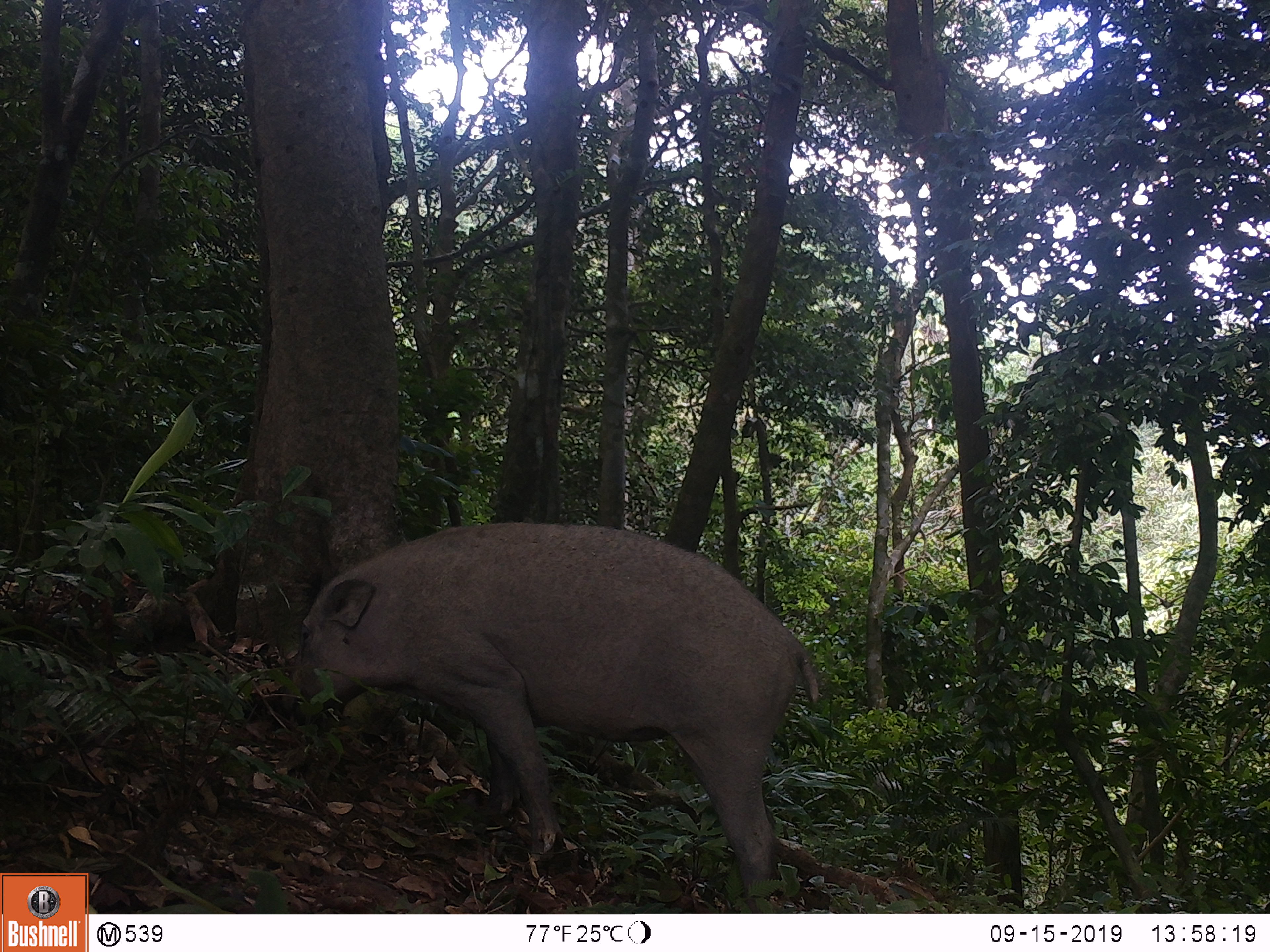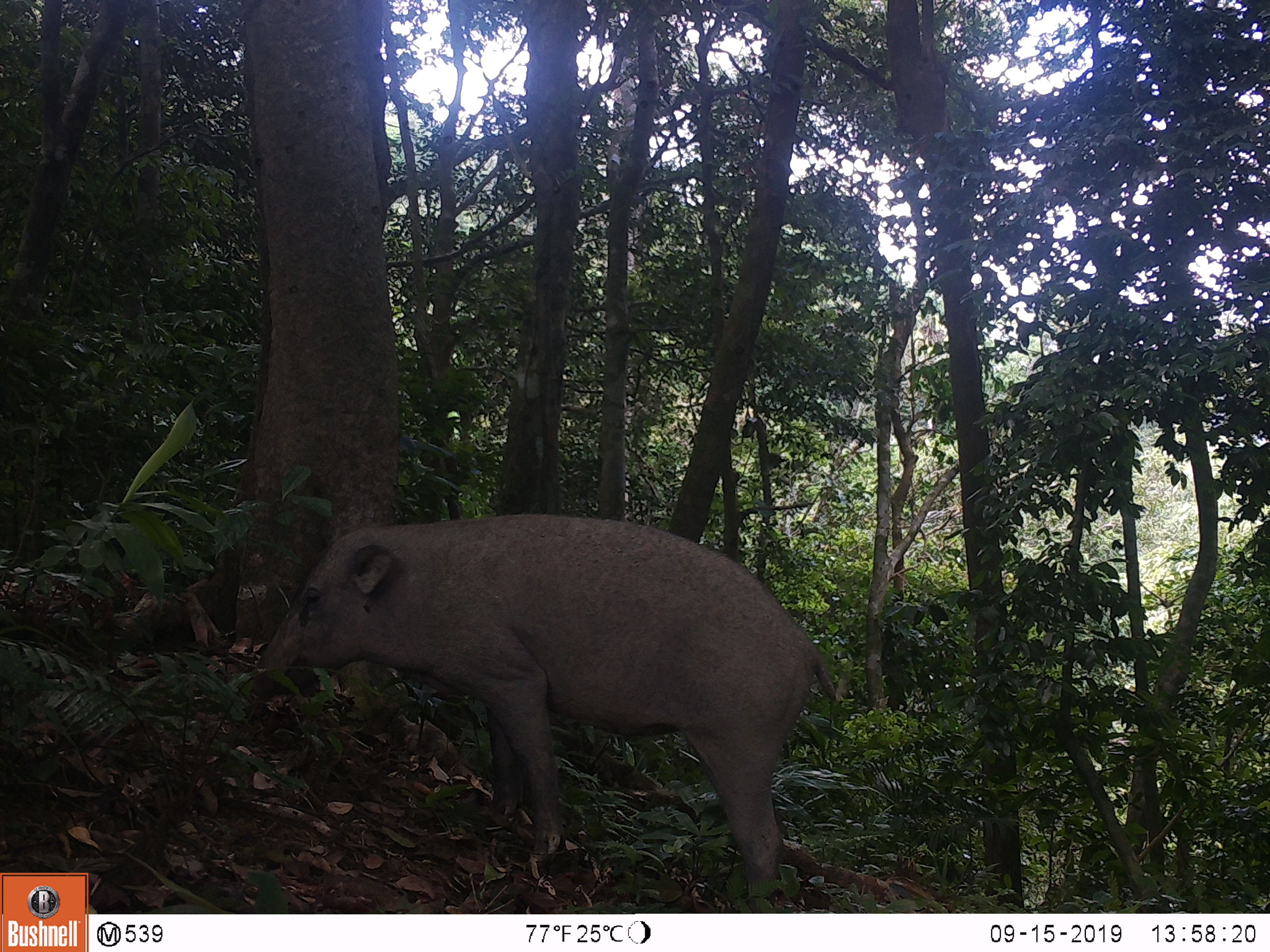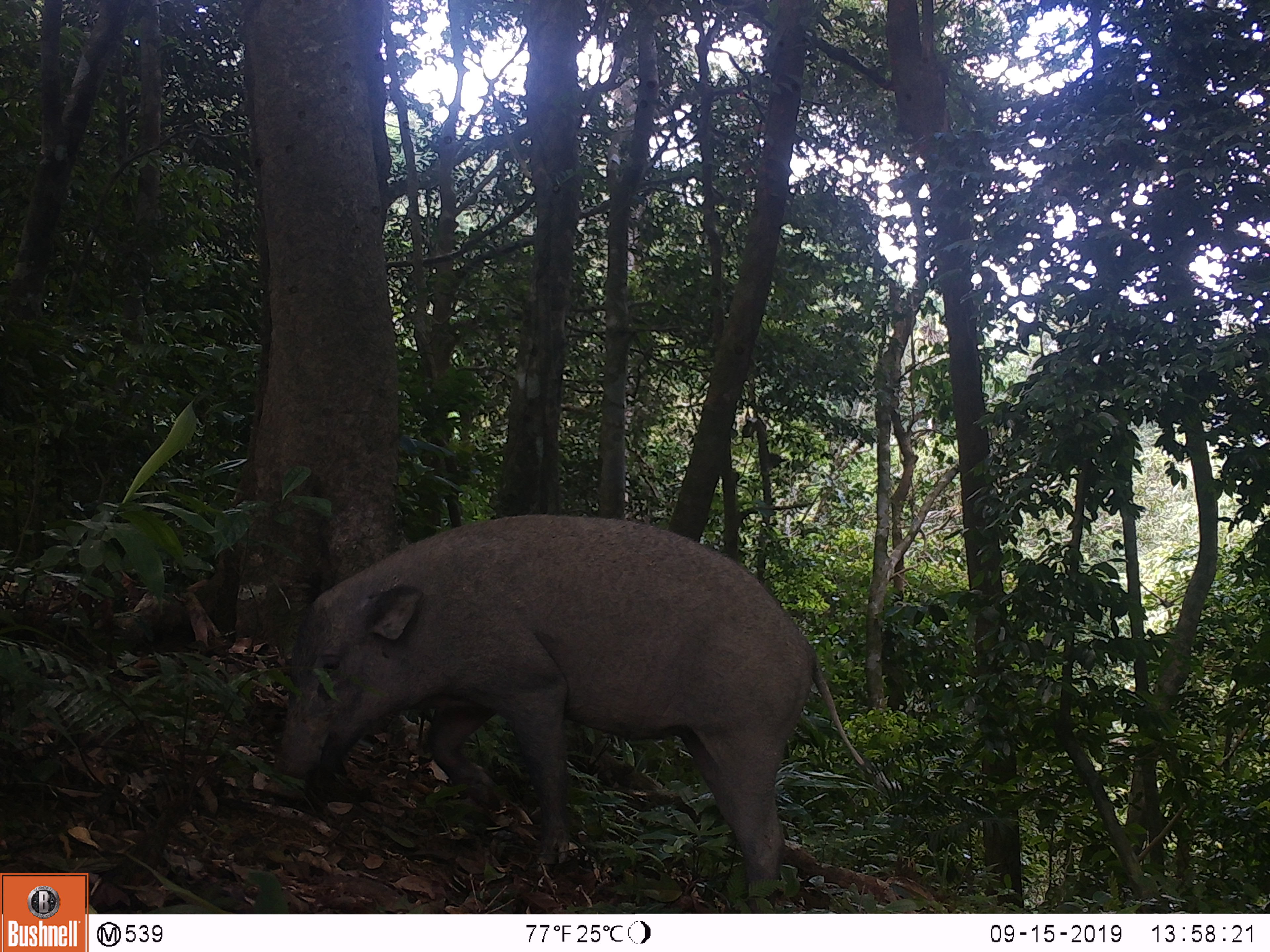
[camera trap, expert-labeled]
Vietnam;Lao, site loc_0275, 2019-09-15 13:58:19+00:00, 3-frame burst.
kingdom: Animalia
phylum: Chordata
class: Mammalia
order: Artiodactyla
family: Suidae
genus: Sus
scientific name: Sus scrofa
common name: eurasian wild pig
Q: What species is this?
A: Eurasian wild pig (Sus scrofa).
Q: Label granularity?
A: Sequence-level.